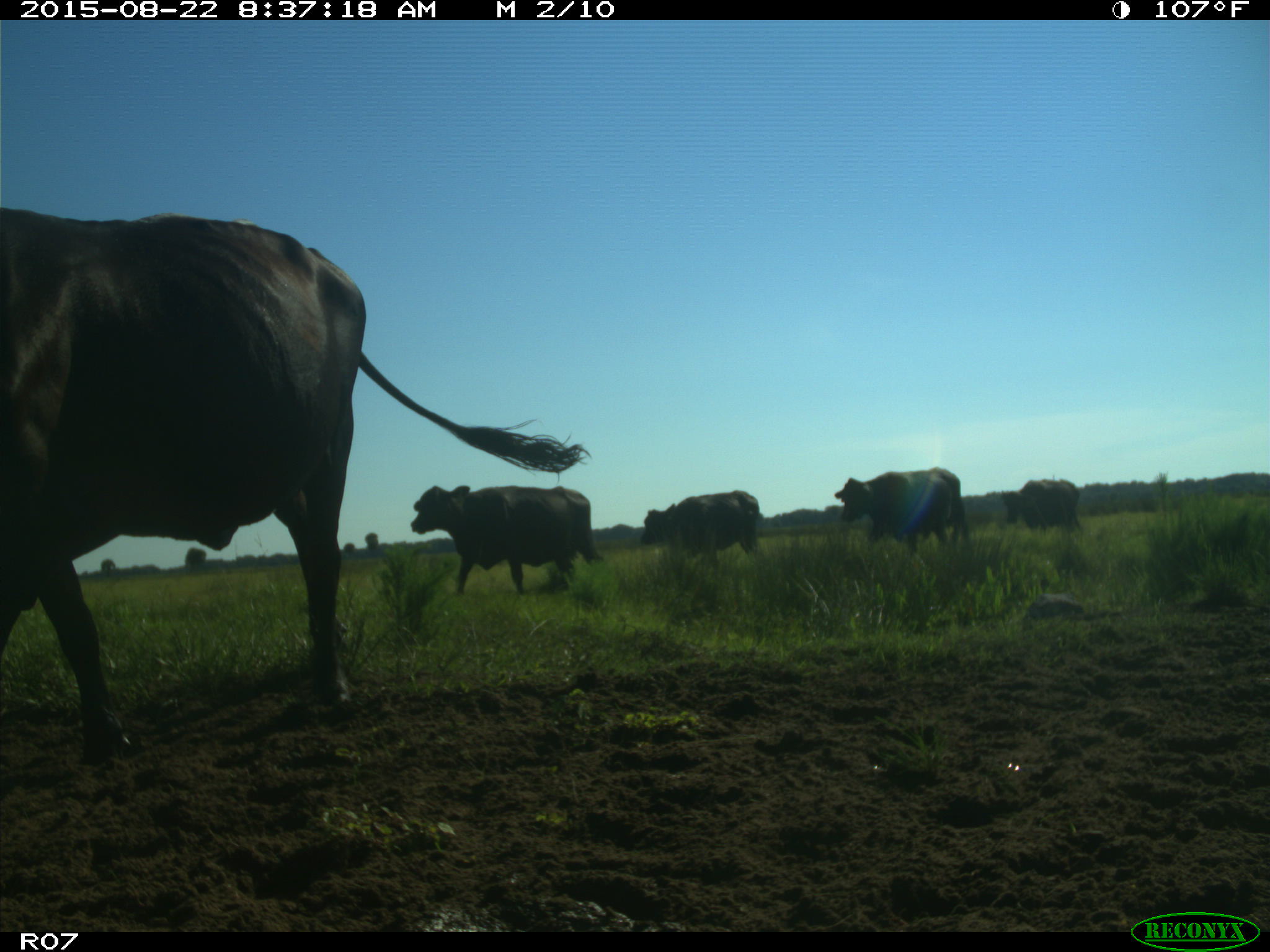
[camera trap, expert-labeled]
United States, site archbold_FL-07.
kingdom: Animalia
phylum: Chordata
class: Mammalia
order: Artiodactyla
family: Bovidae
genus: Bos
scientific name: Bos taurus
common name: domestic cow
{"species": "Bos taurus (domestic cow)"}